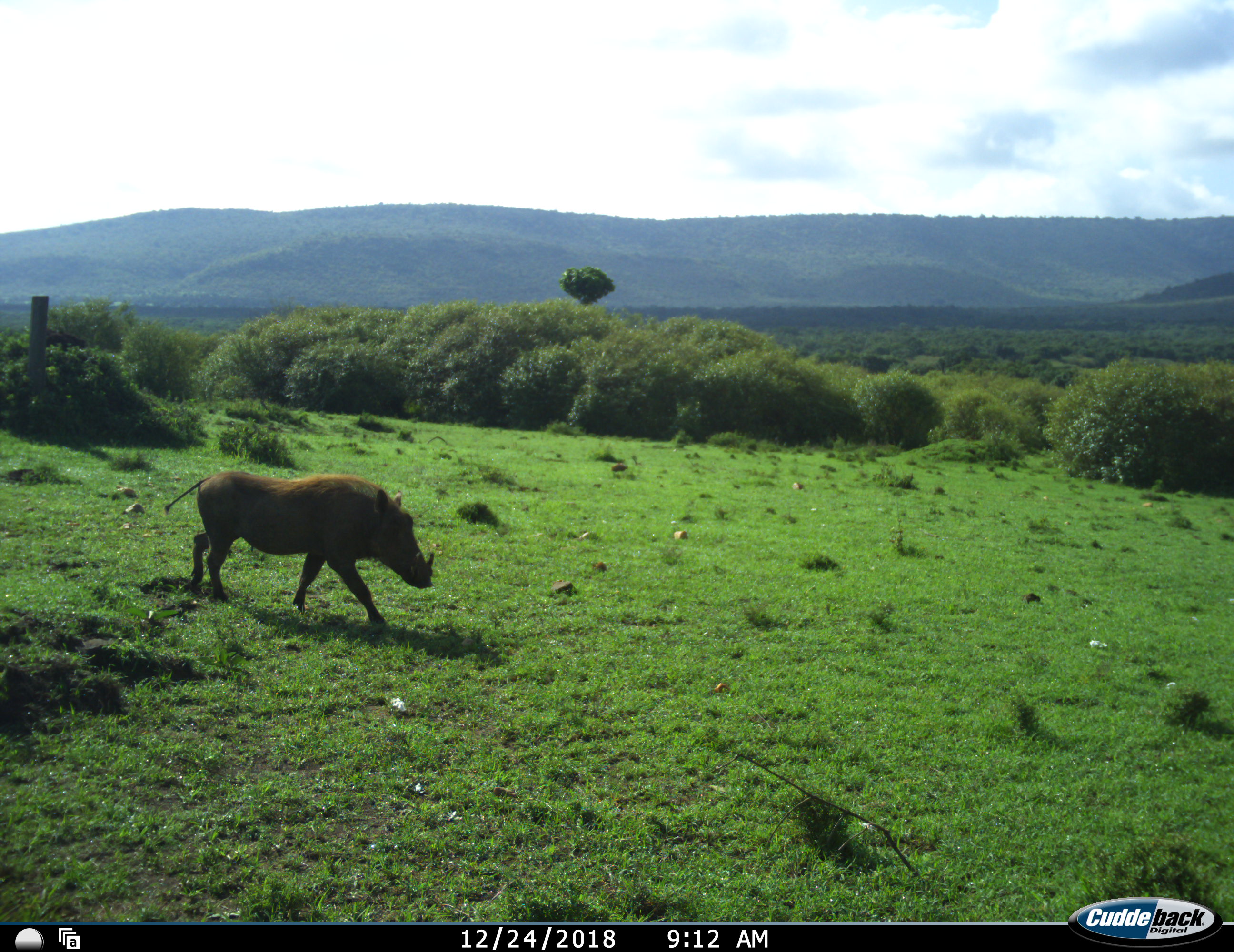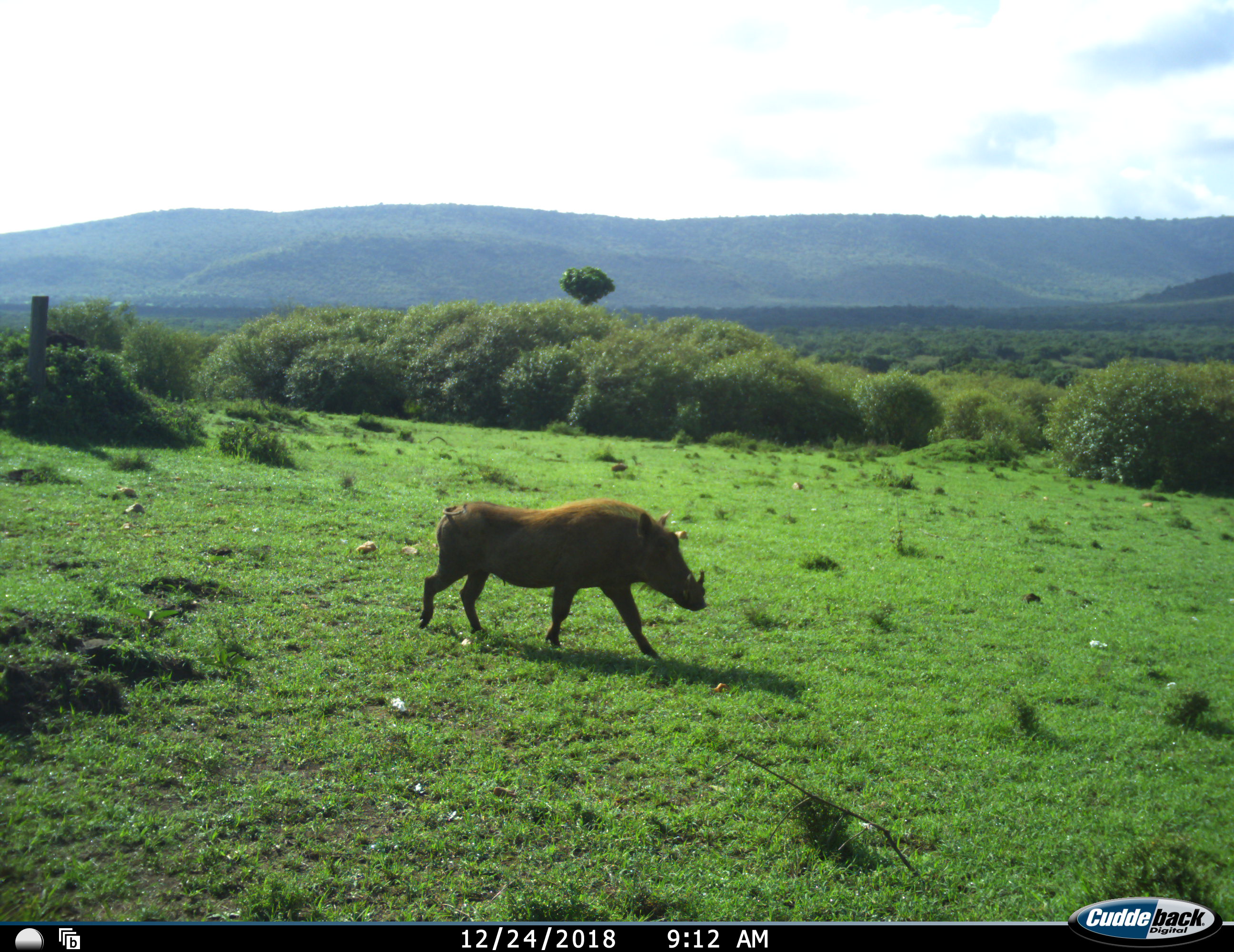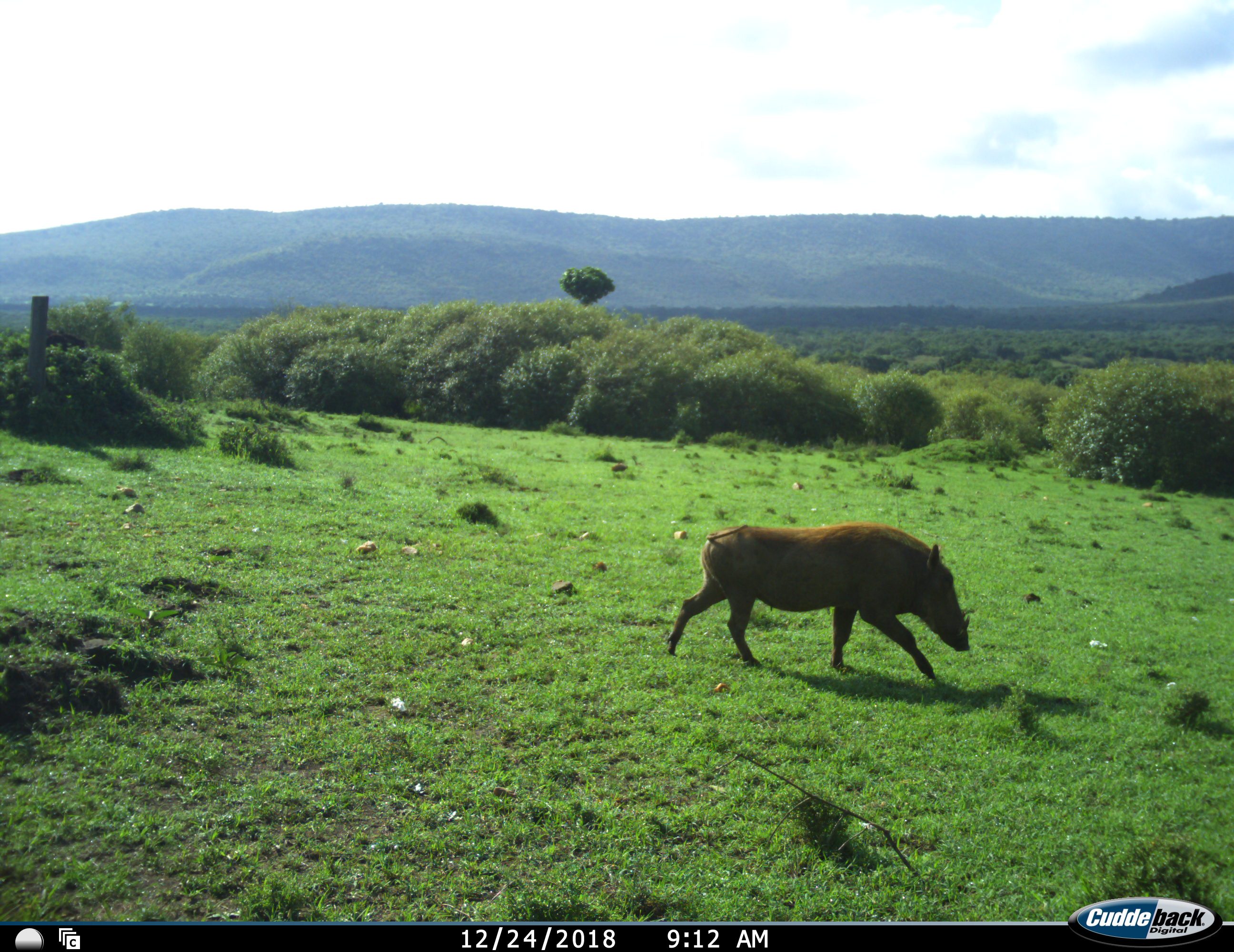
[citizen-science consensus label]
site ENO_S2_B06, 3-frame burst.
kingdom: Animalia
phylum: Chordata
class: Mammalia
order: Artiodactyla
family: Suidae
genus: Phacochoerus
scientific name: Phacochoerus africanus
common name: warthog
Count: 1.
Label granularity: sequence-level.